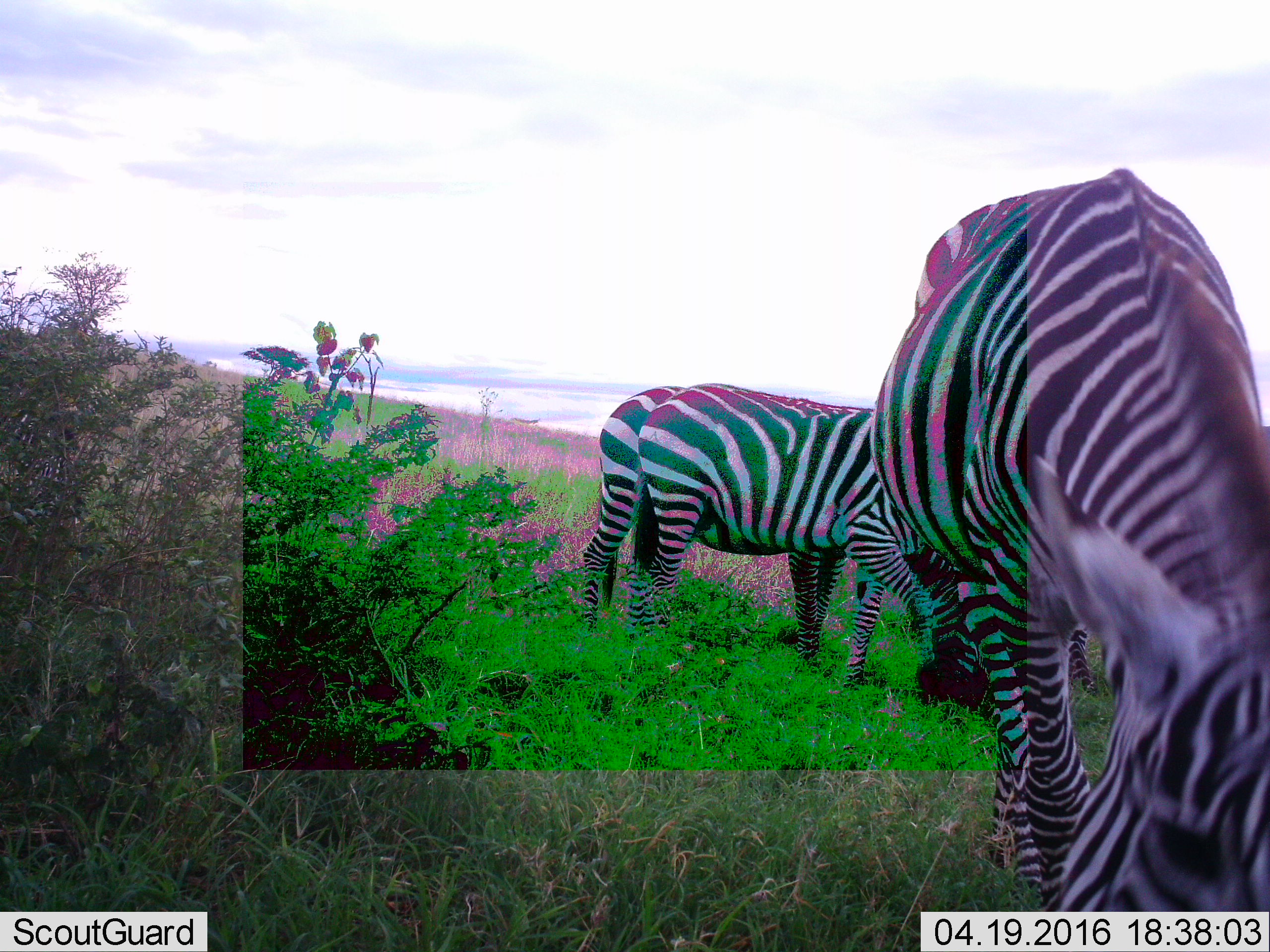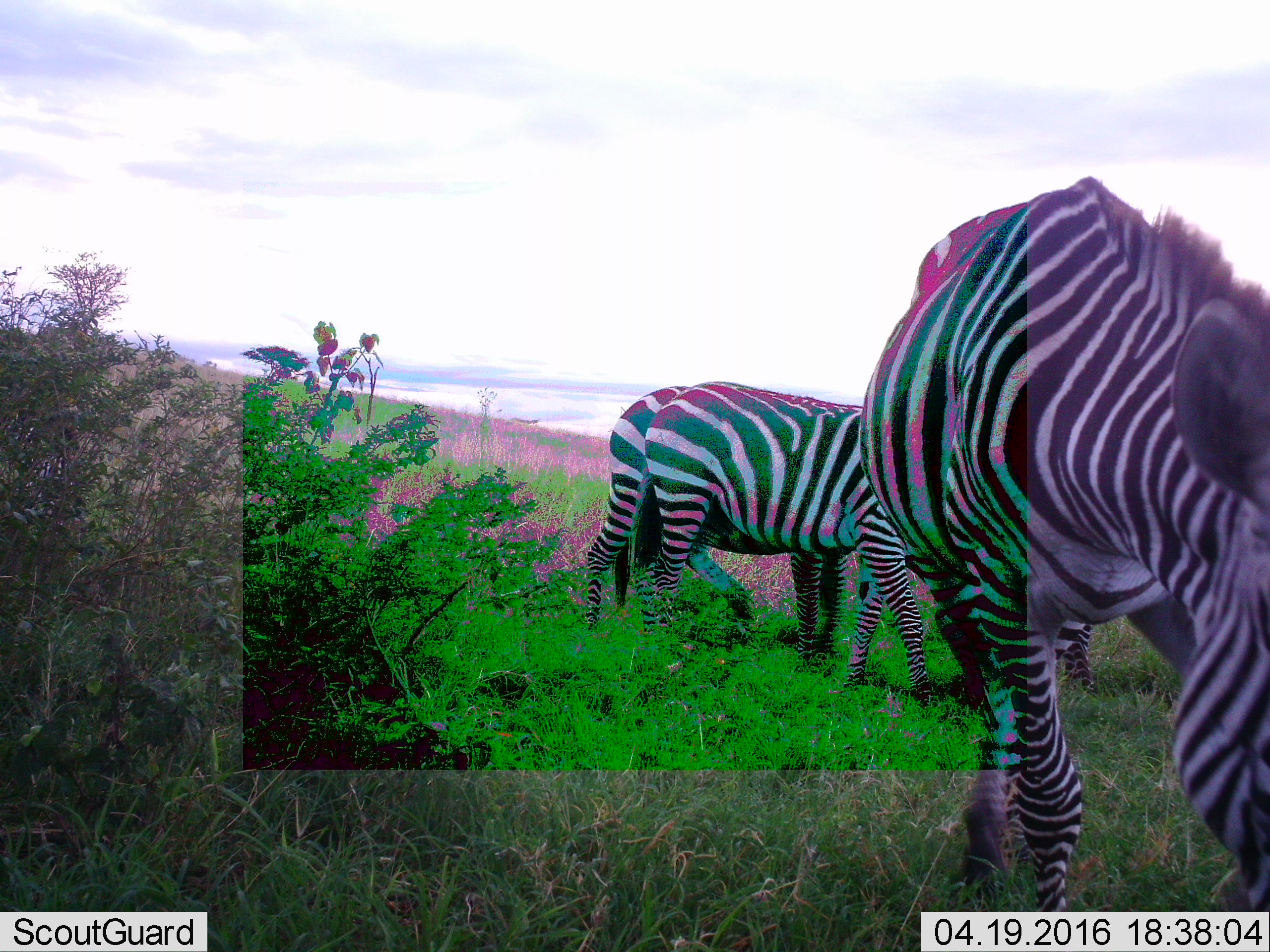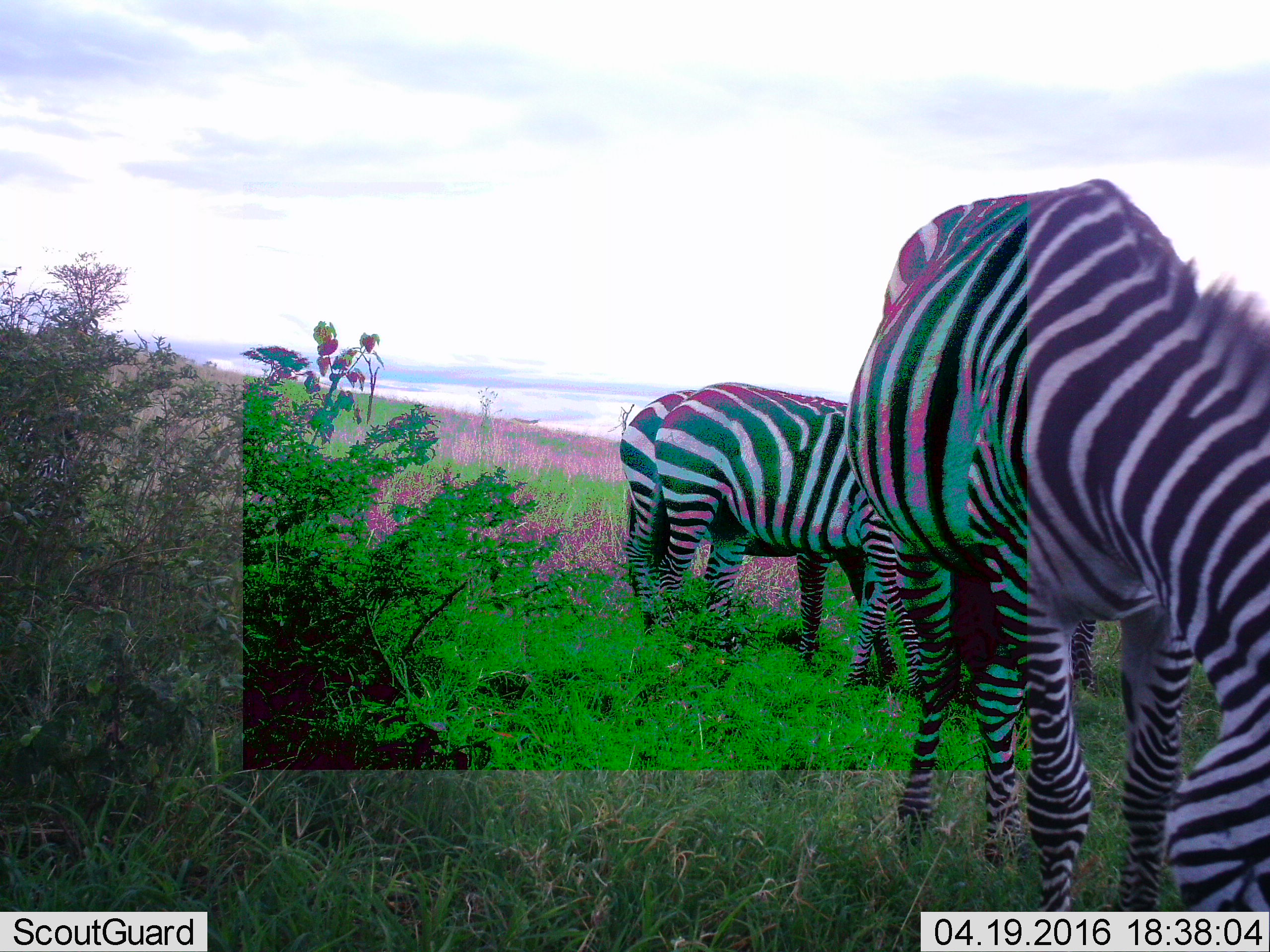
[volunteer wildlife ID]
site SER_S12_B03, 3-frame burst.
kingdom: Animalia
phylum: Chordata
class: Mammalia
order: Perissodactyla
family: Equidae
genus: Equus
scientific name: Equus quagga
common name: plains zebra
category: zebraplains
Zebraplains (plains zebra) (Equus quagga), count 3. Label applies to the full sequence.